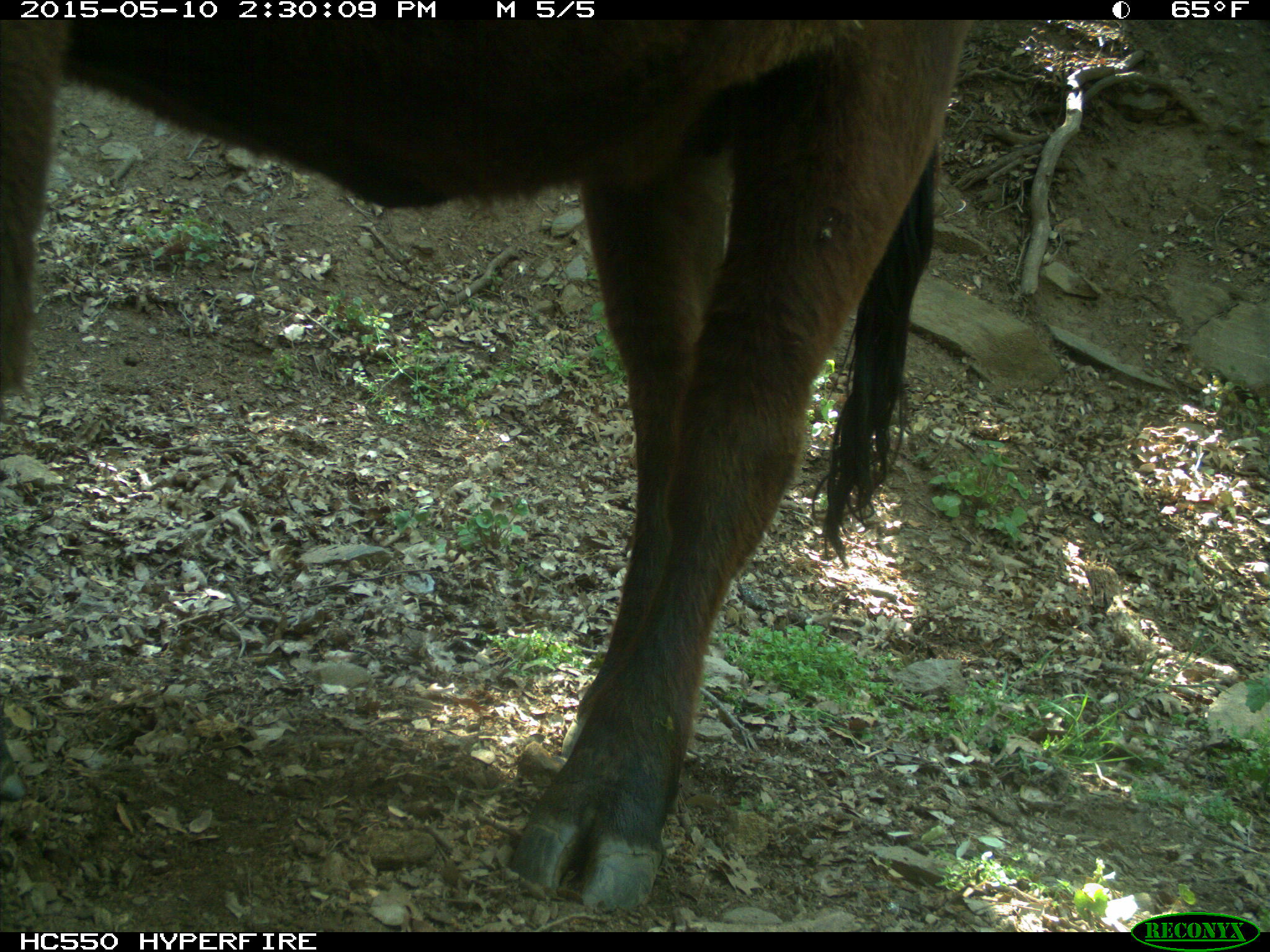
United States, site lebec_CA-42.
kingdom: Animalia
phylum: Chordata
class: Mammalia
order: Artiodactyla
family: Bovidae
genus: Bos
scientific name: Bos taurus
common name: domestic cow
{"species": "Bos taurus (domestic cow)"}